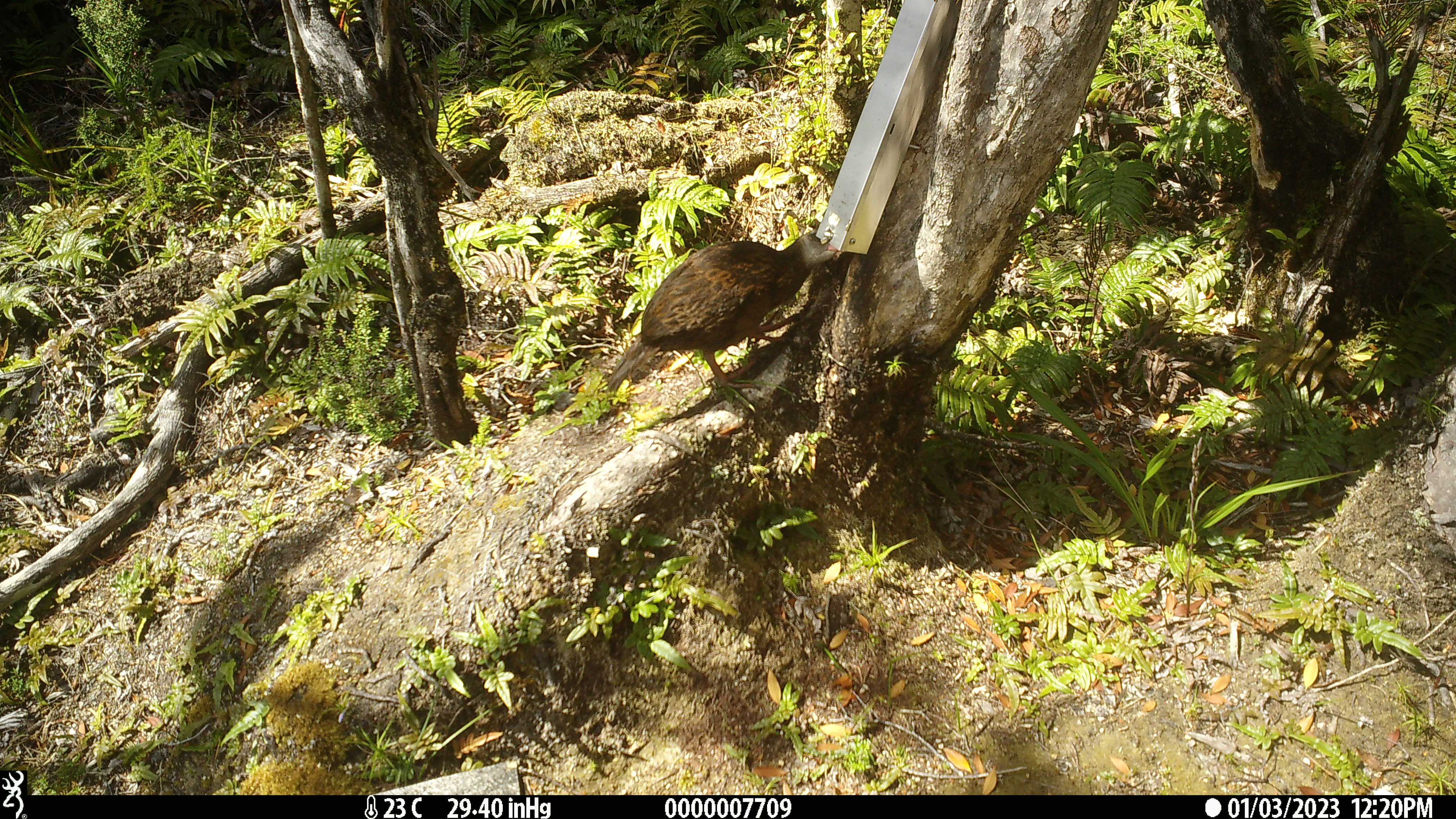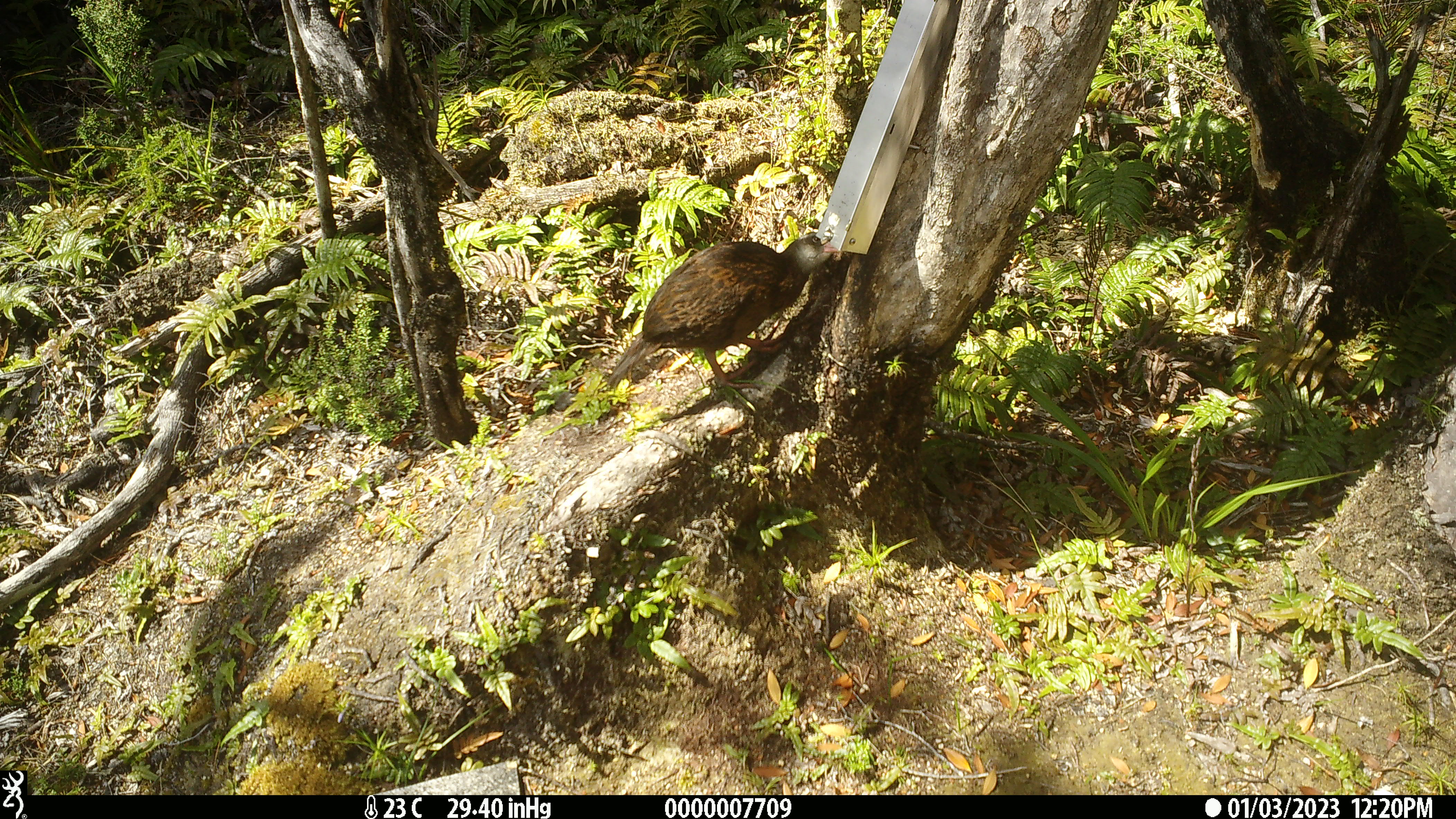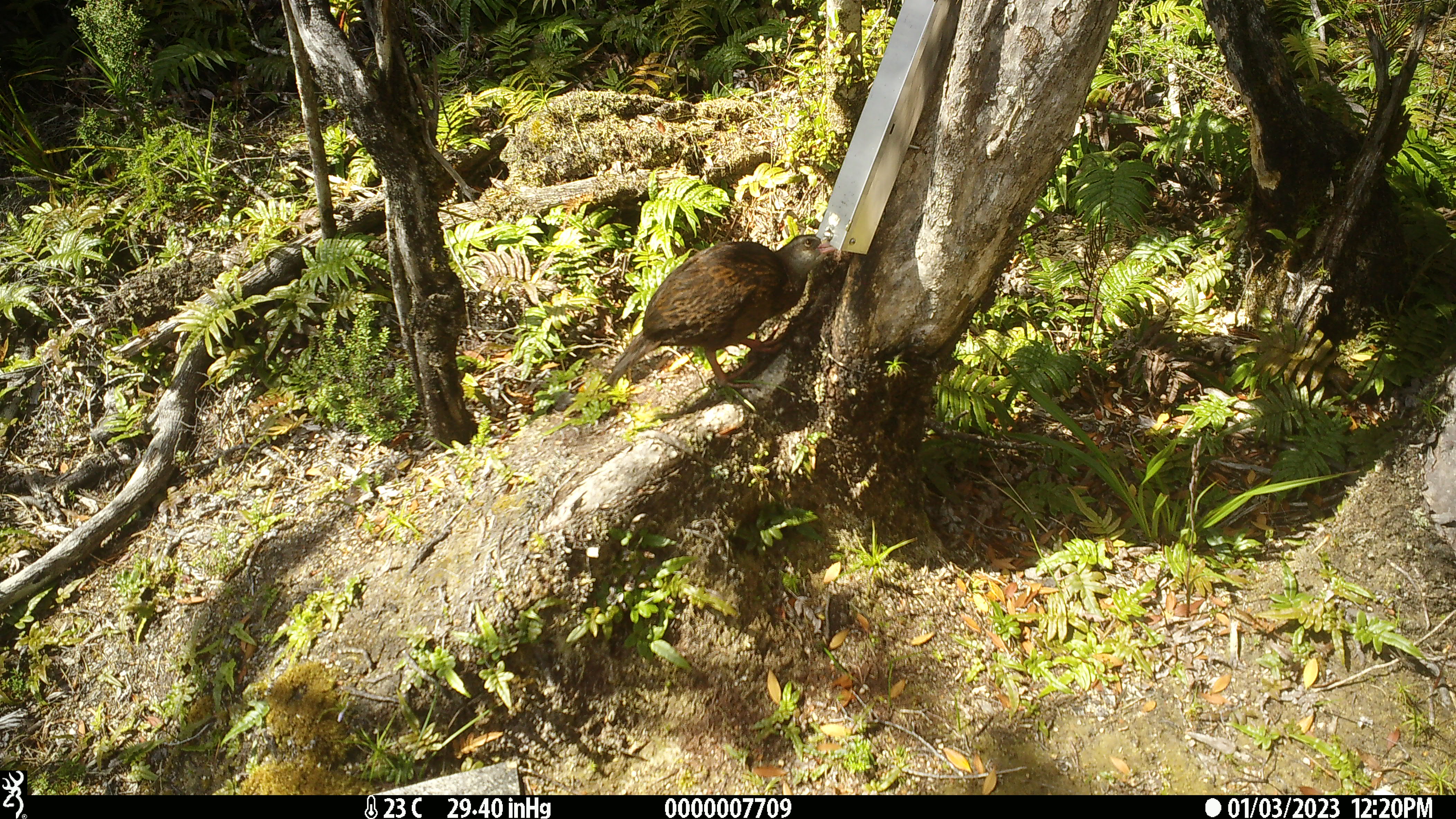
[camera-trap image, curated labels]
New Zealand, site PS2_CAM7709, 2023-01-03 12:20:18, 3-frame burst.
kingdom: Animalia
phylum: Chordata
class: Aves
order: Gruiformes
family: Rallidae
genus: Gallirallus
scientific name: Gallirallus australis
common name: weka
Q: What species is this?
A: Weka (Gallirallus australis).